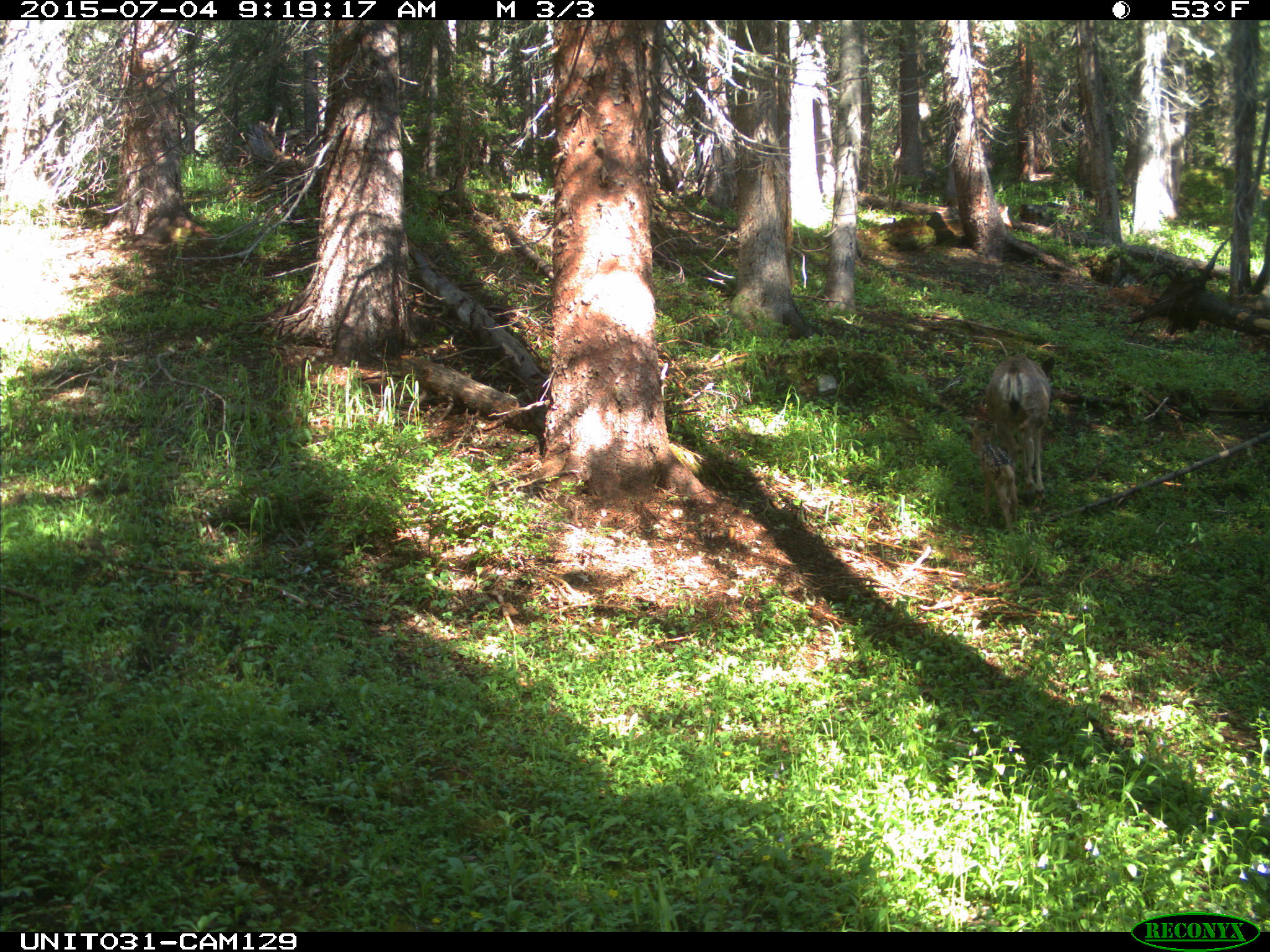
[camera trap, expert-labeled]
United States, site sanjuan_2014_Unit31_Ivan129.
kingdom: Animalia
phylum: Chordata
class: Mammalia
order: Artiodactyla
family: Cervidae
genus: Odocoileus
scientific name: Odocoileus hemionus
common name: mule deer